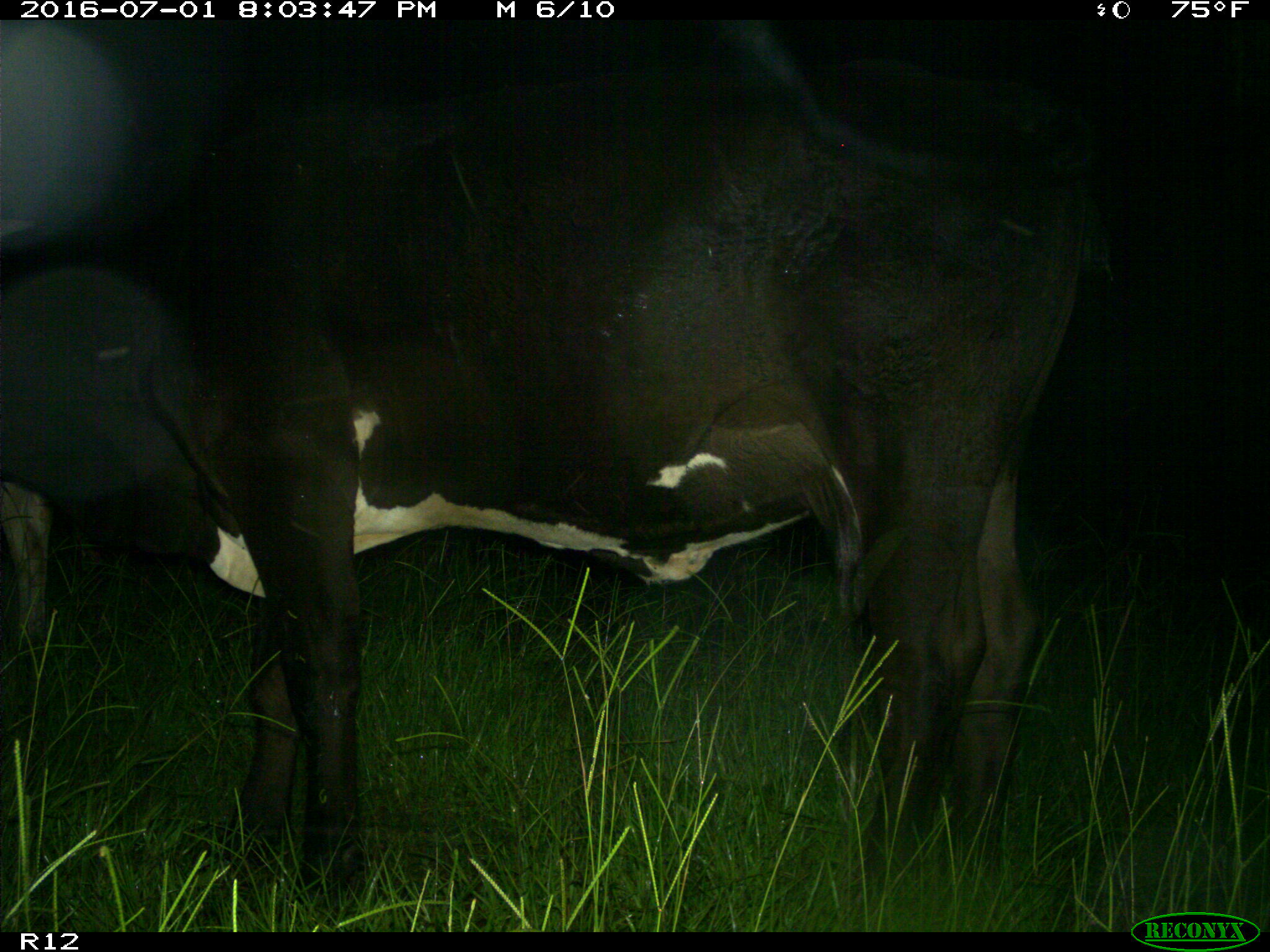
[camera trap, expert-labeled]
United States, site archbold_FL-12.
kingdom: Animalia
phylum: Chordata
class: Mammalia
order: Artiodactyla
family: Bovidae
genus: Bos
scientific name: Bos taurus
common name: domestic cow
Bos taurus (domestic cow).